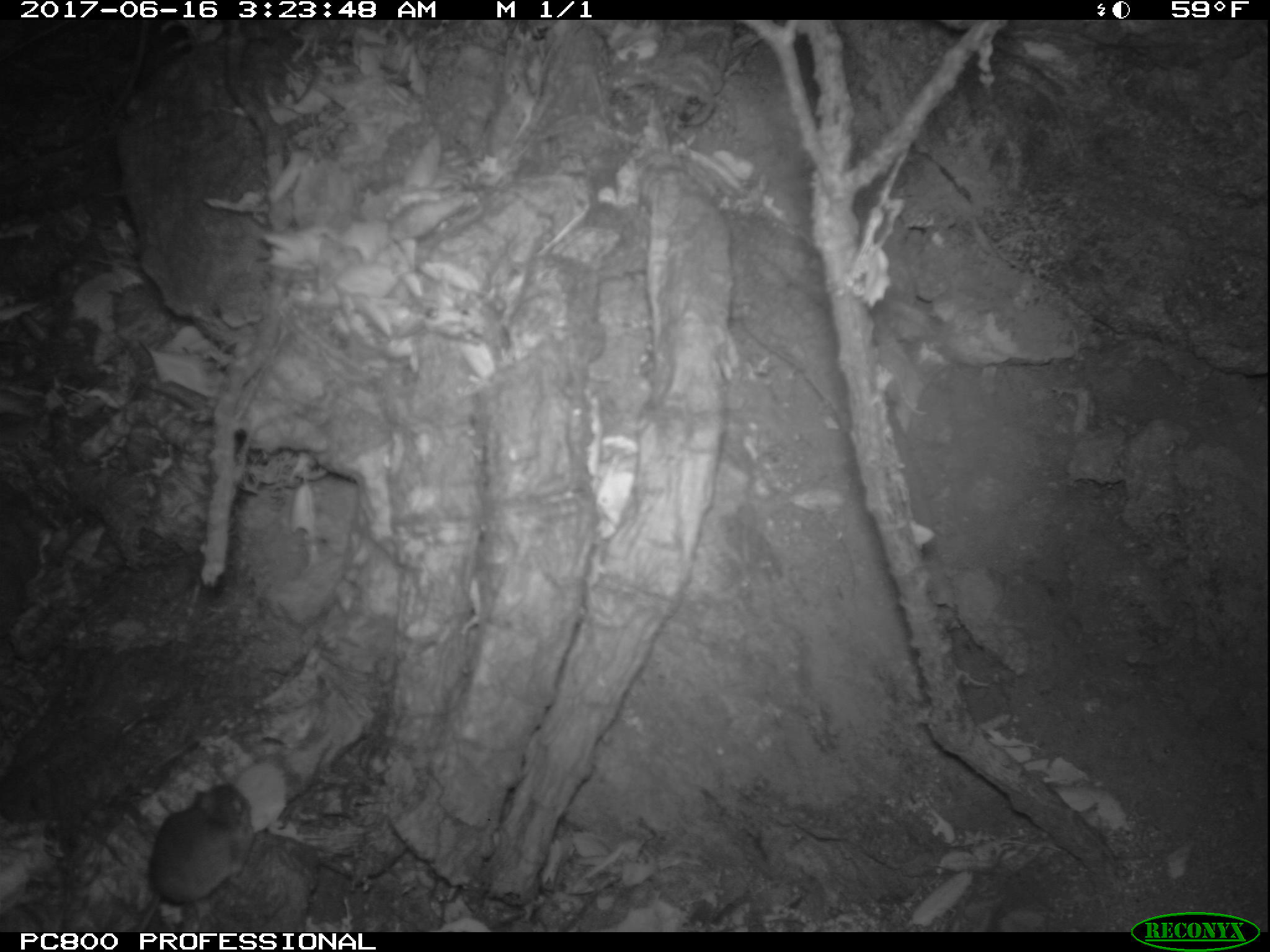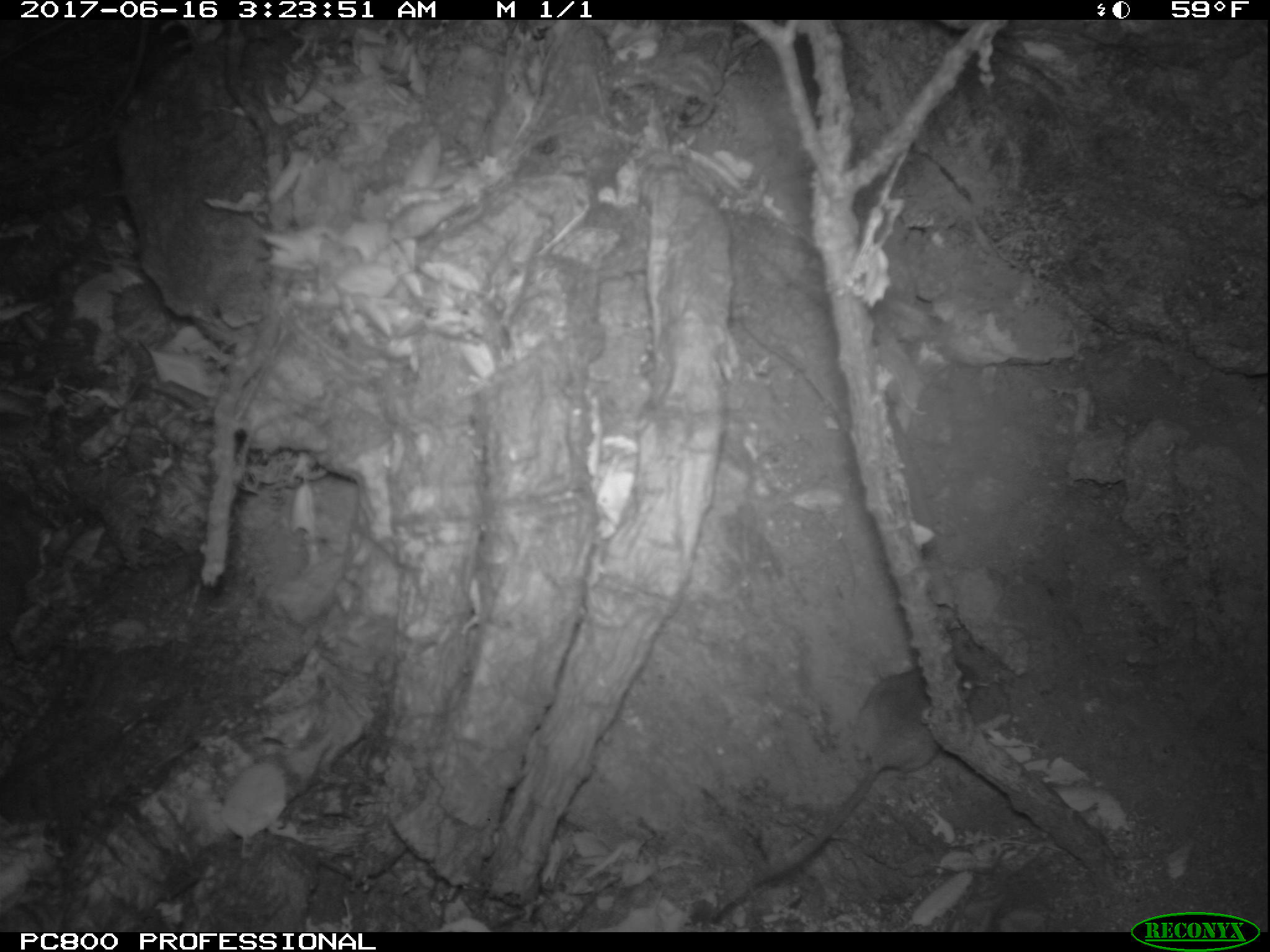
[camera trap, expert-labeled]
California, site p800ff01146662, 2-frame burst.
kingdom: Animalia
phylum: Chordata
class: Mammalia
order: Rodentia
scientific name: Rodentia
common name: rodent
Rodent (Rodentia).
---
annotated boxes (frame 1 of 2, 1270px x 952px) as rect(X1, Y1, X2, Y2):
rodent: rect(131, 782, 254, 931)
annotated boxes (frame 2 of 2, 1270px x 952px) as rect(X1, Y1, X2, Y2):
rodent: rect(714, 656, 977, 915)